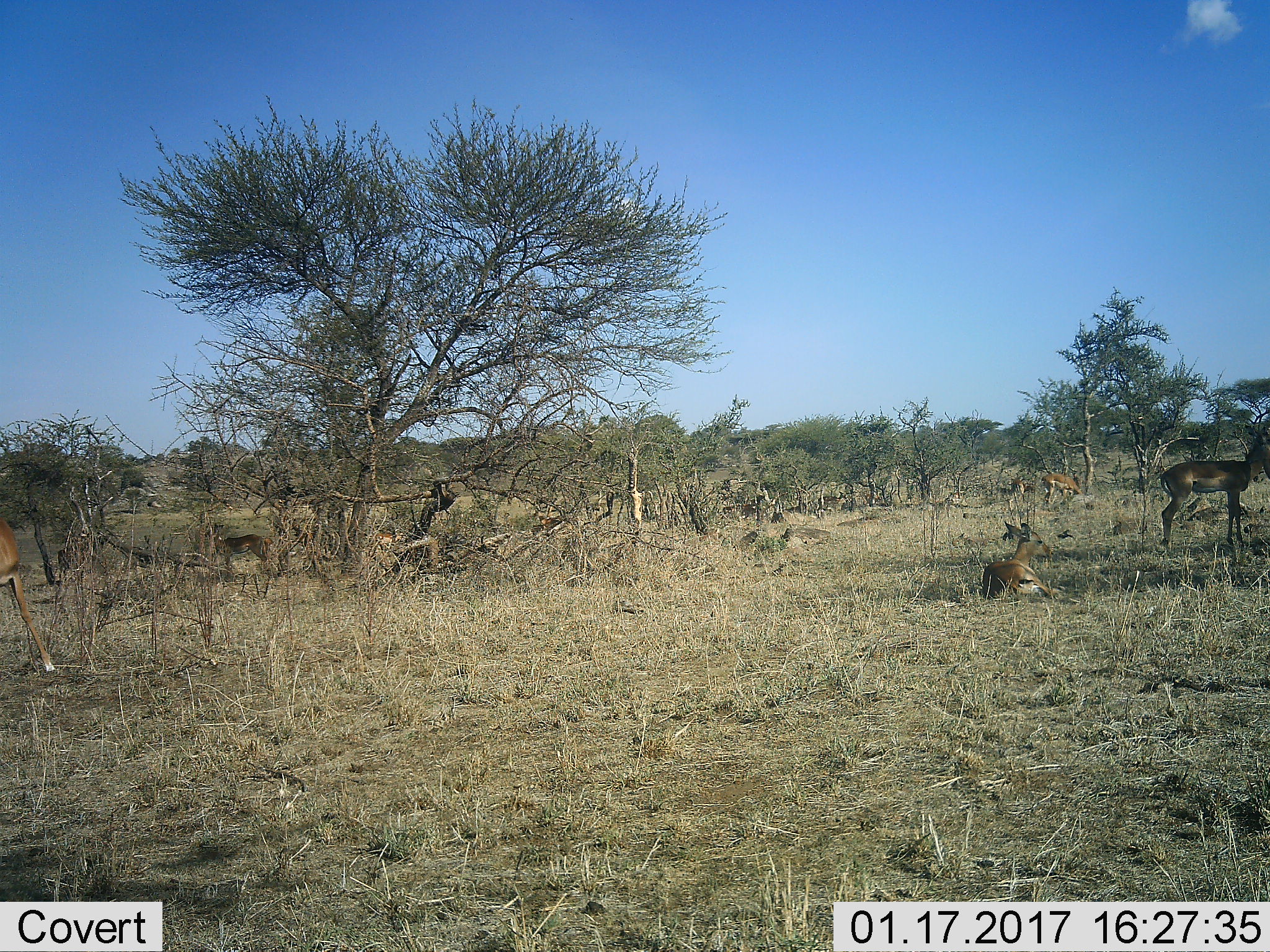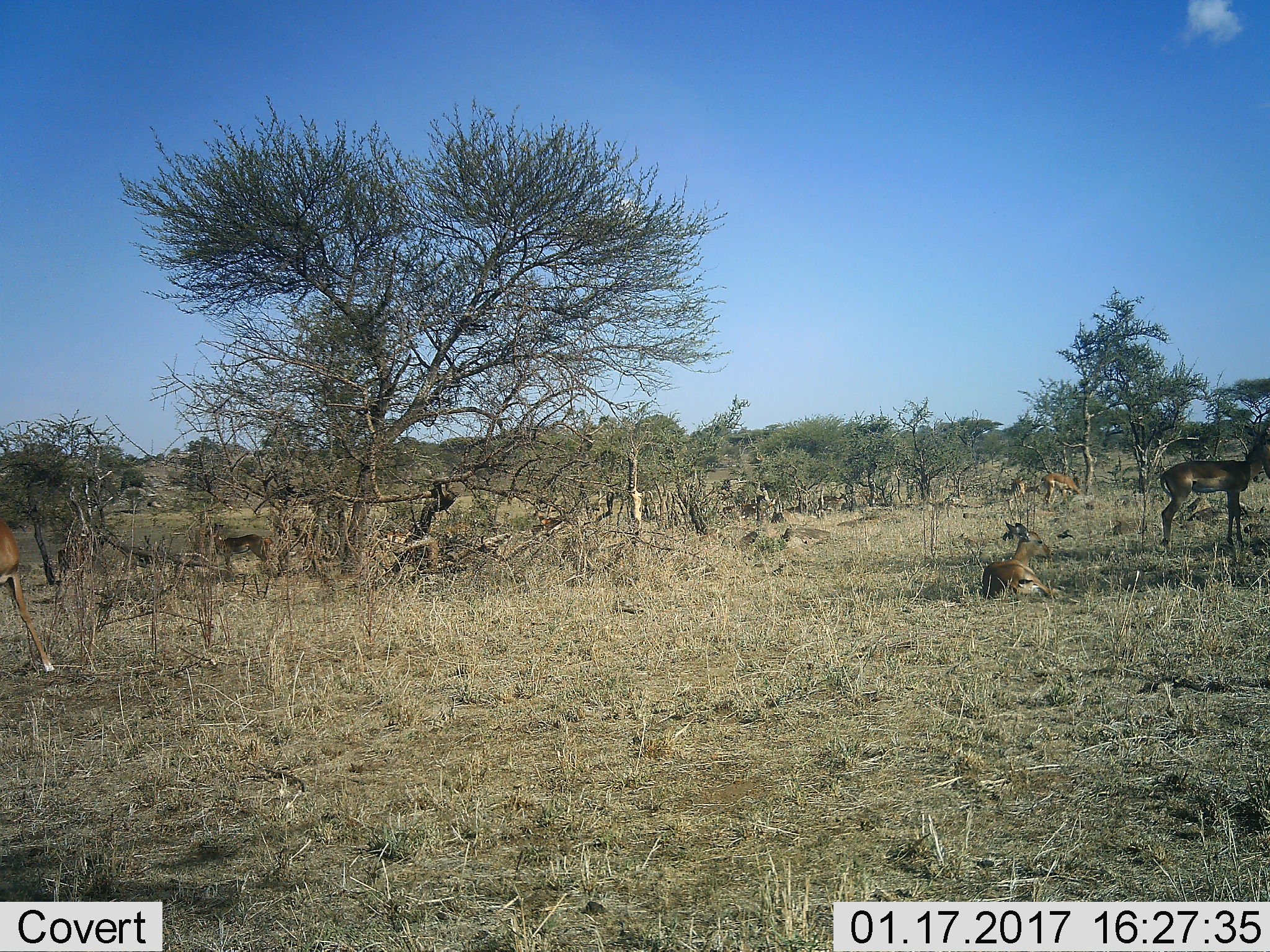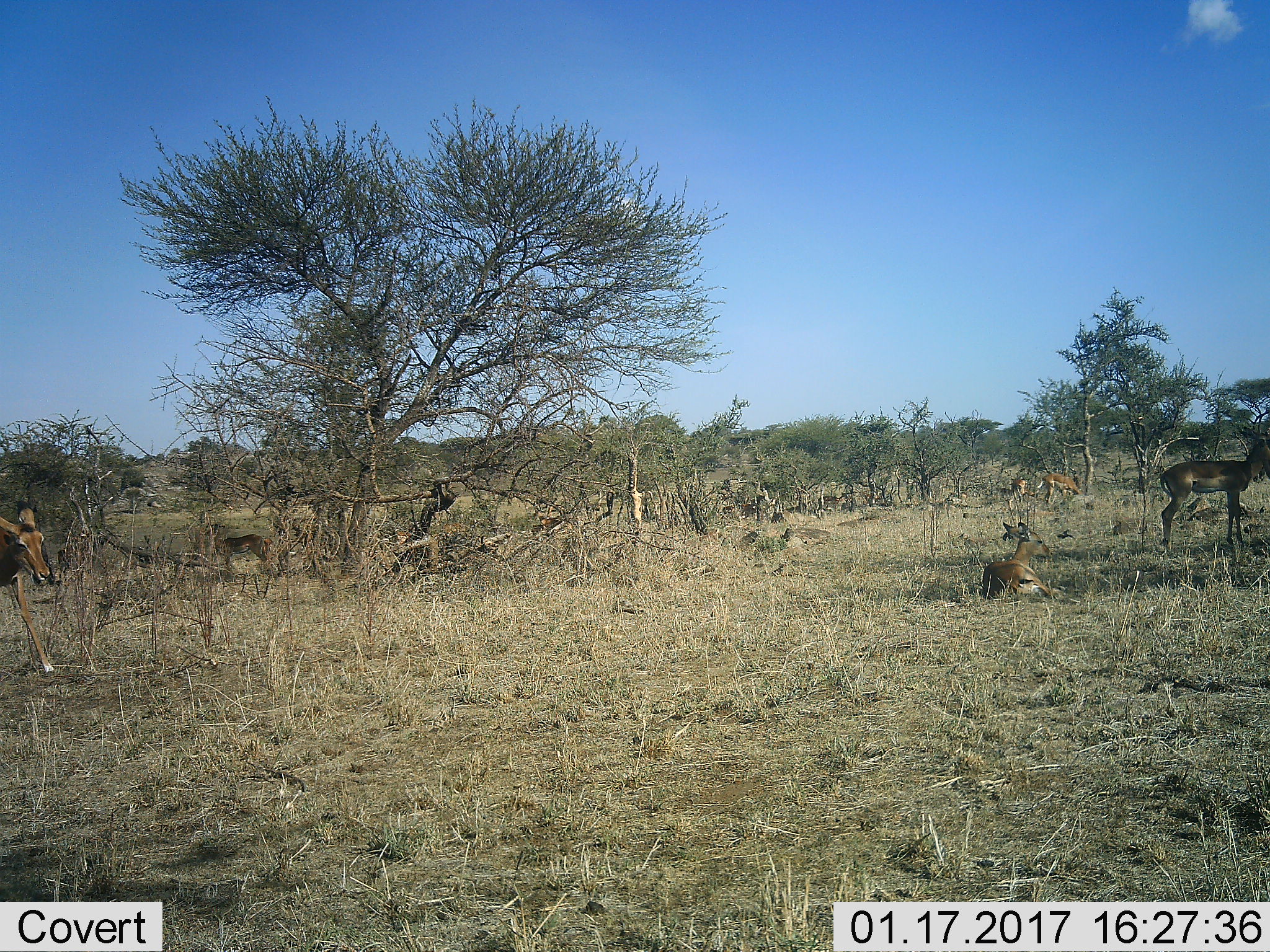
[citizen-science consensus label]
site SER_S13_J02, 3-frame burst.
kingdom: Animalia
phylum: Chordata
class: Mammalia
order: Artiodactyla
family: Bovidae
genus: Aepyceros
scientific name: Aepyceros melampus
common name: impala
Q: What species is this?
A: Impala (Aepyceros melampus).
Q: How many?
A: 8.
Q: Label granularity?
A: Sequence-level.